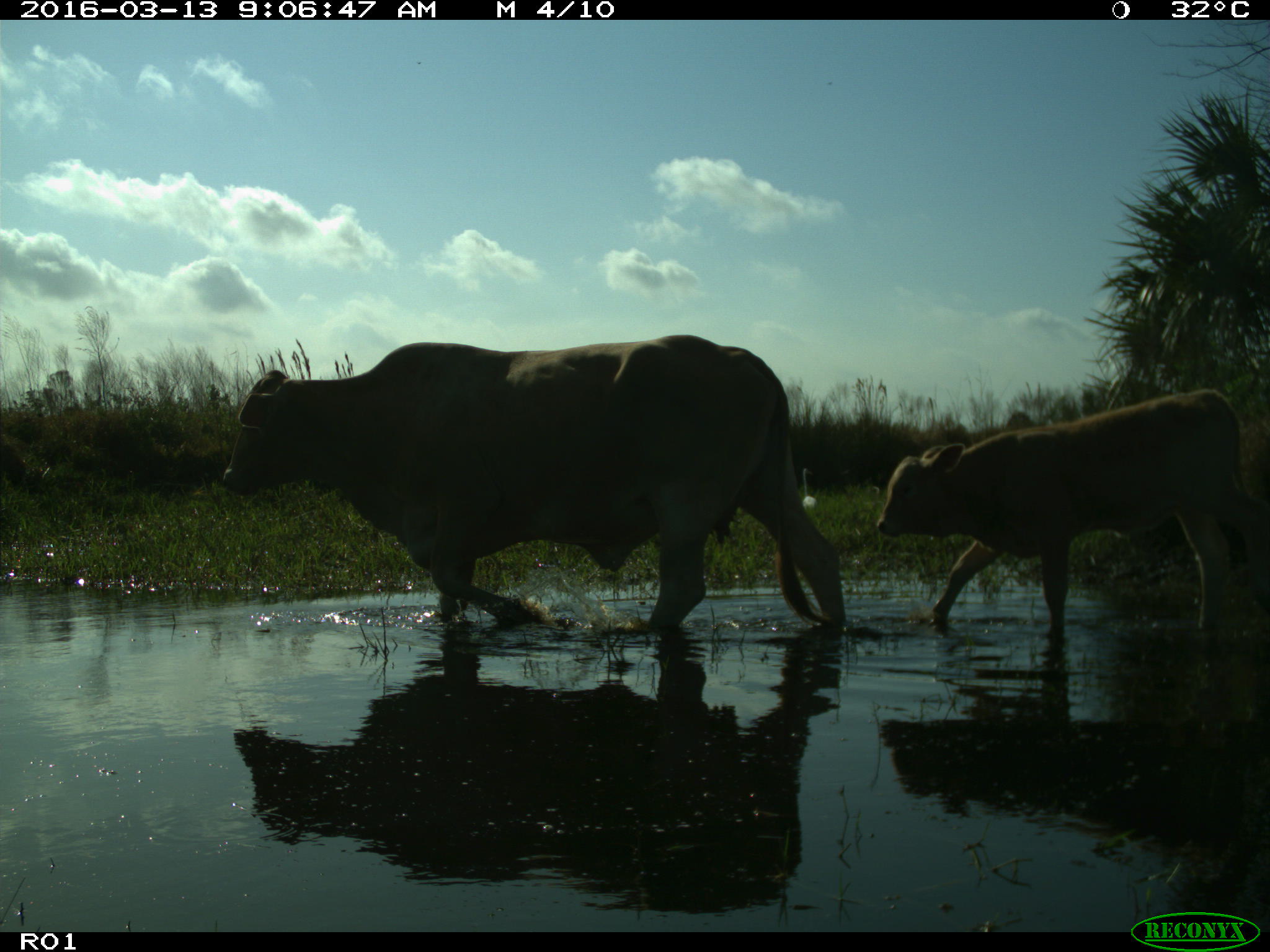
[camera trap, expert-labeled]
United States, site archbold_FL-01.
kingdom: Animalia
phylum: Chordata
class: Mammalia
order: Artiodactyla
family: Bovidae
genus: Bos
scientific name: Bos taurus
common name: domestic cow